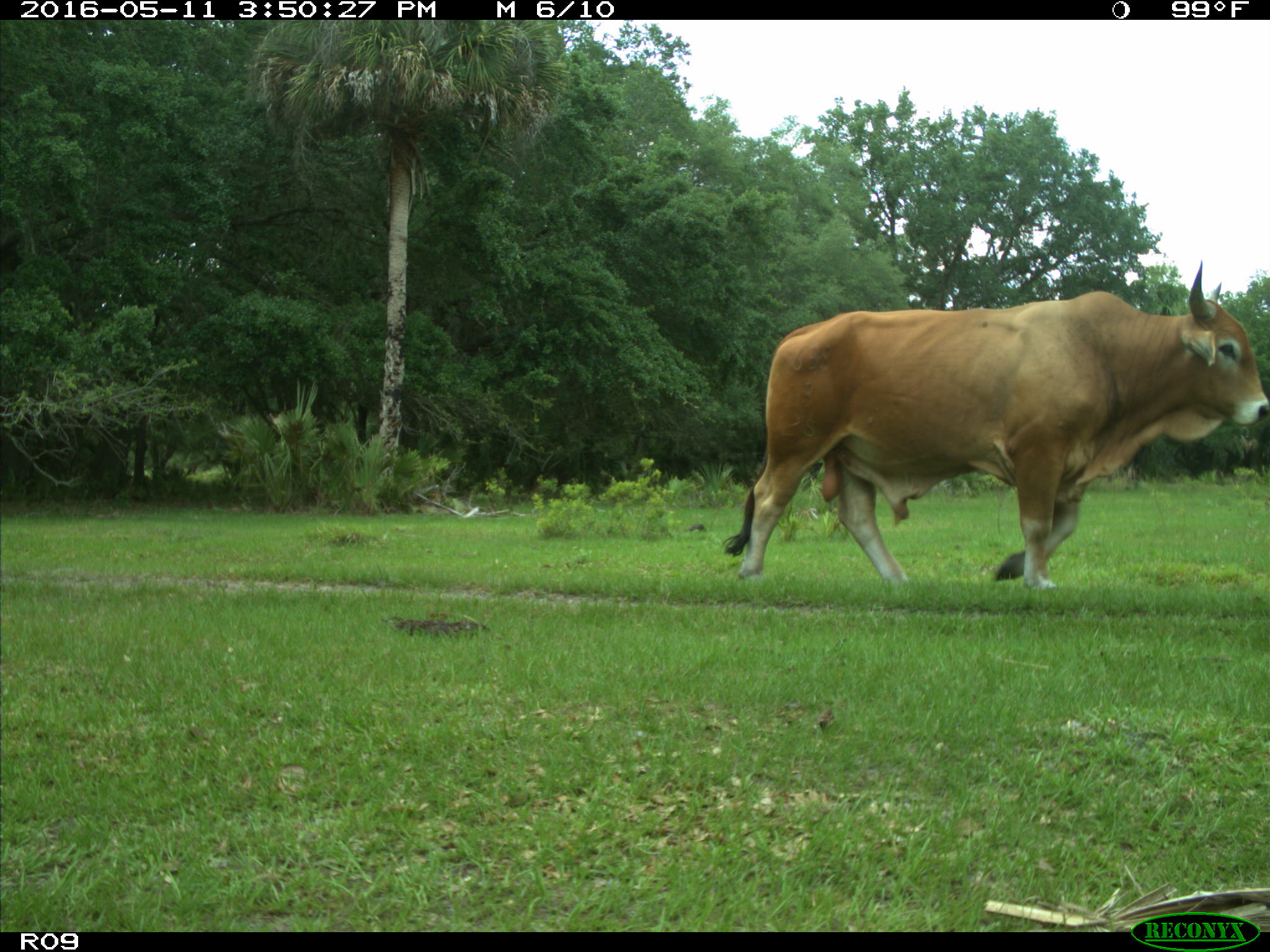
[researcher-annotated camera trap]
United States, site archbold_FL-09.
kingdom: Animalia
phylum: Chordata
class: Mammalia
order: Artiodactyla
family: Bovidae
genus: Bos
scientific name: Bos taurus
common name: domestic cow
Bos taurus (domestic cow).